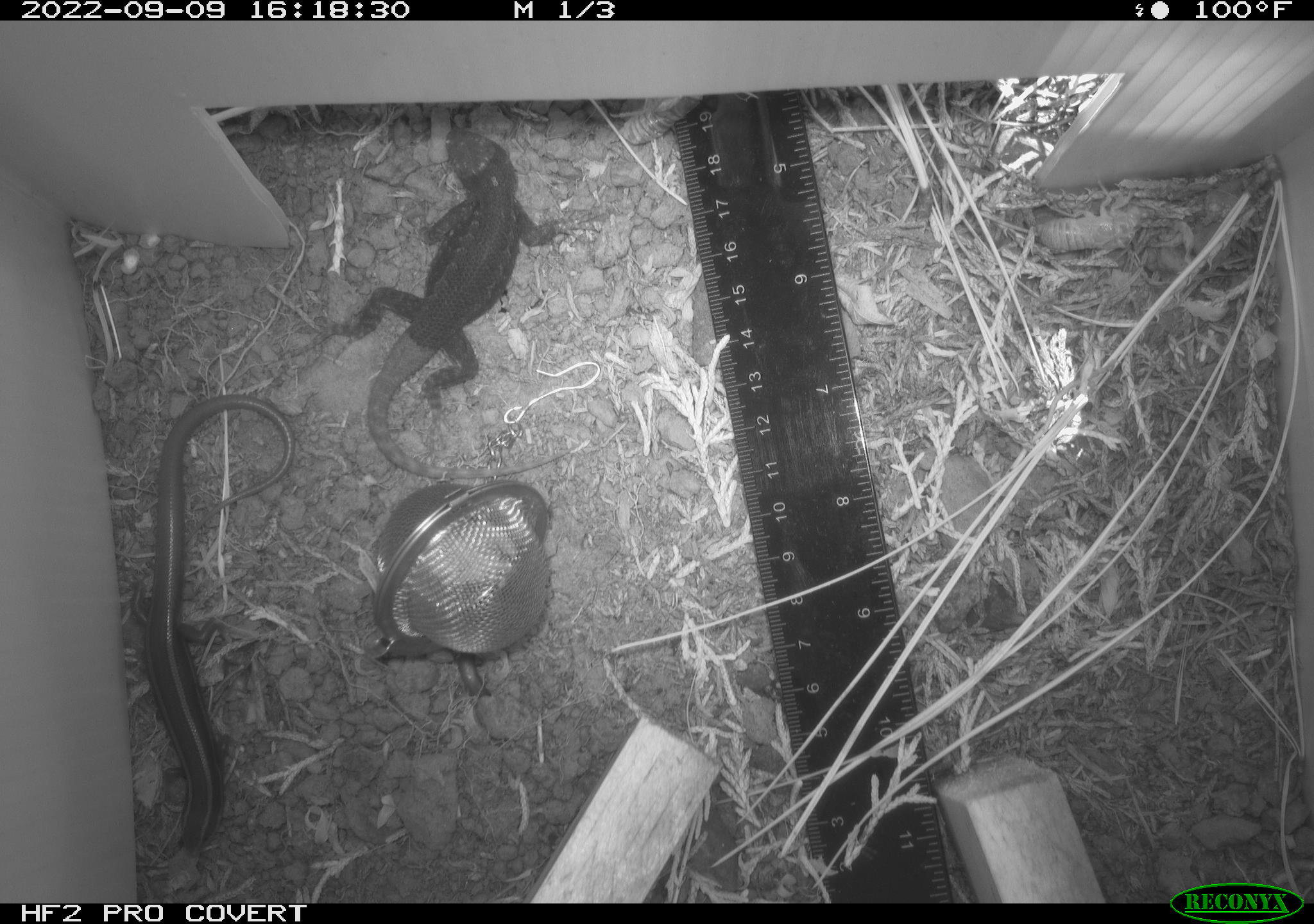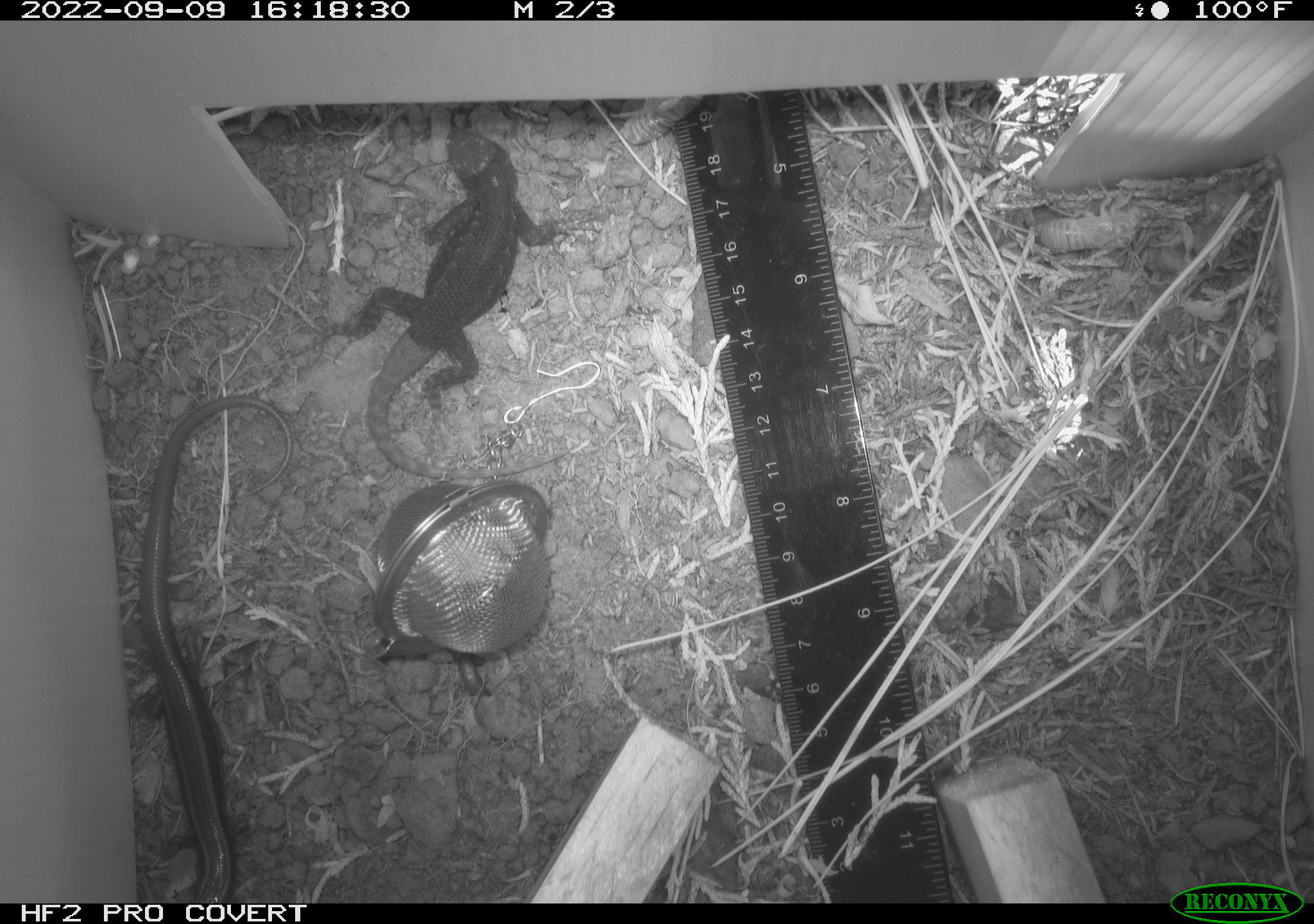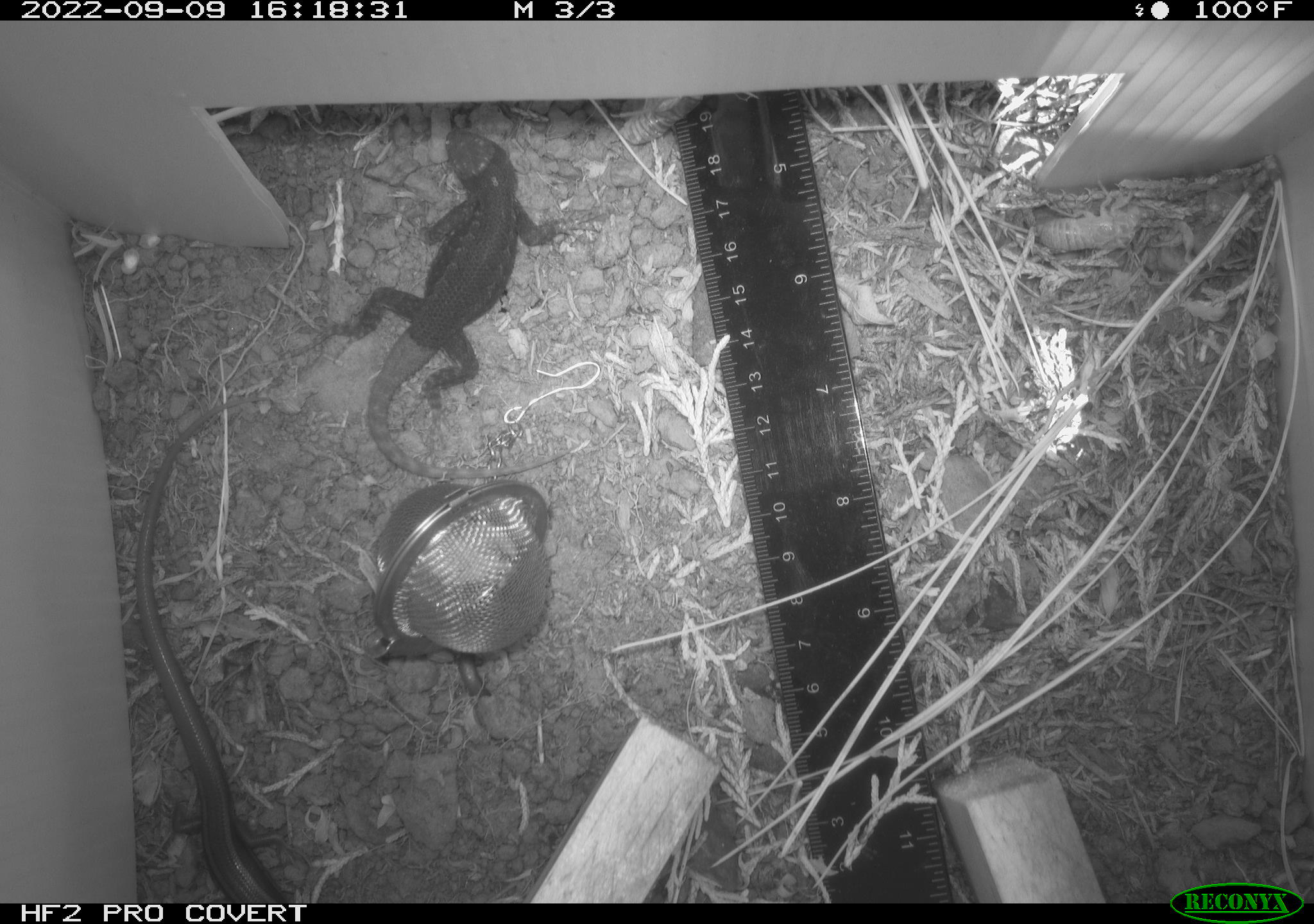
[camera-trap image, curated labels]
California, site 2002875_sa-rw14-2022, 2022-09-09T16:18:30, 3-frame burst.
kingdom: Animalia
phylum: Chordata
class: Reptilia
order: Squamata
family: Scincidae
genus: Plestiodon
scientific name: Plestiodon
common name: blue-tailed skinks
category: plestiodon species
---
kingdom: Animalia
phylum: Chordata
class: Reptilia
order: Squamata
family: Phrynosomatidae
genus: Sceloporus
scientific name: Sceloporus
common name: spiny lizards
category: sceloporus species